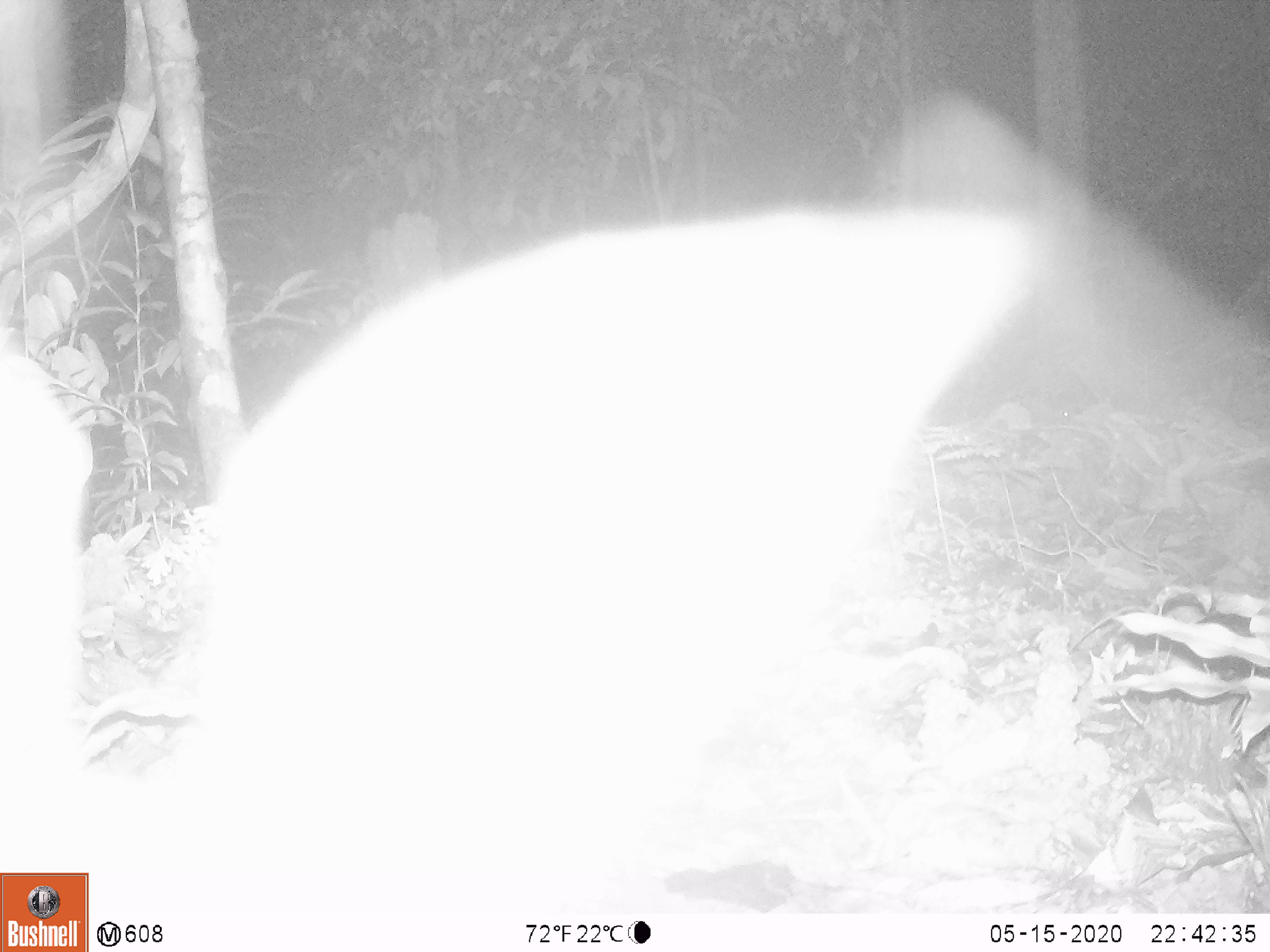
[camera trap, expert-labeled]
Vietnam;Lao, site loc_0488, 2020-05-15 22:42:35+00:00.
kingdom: Animalia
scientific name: Animalia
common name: animal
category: unidentified animal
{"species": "unidentified animal (animal) (Animalia)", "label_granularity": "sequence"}